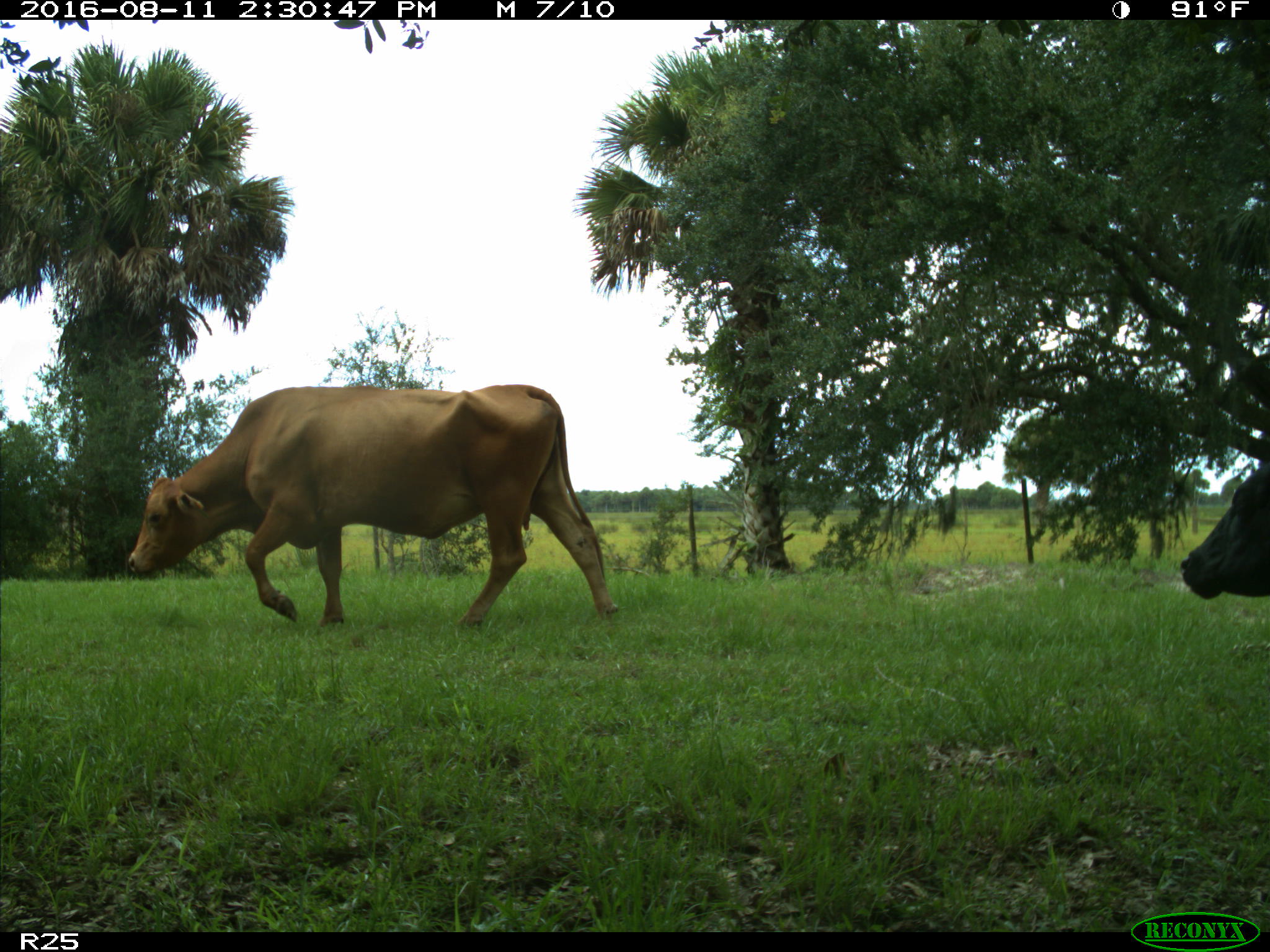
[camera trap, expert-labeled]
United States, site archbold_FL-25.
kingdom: Animalia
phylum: Chordata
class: Mammalia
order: Artiodactyla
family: Bovidae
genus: Bos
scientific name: Bos taurus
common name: domestic cow